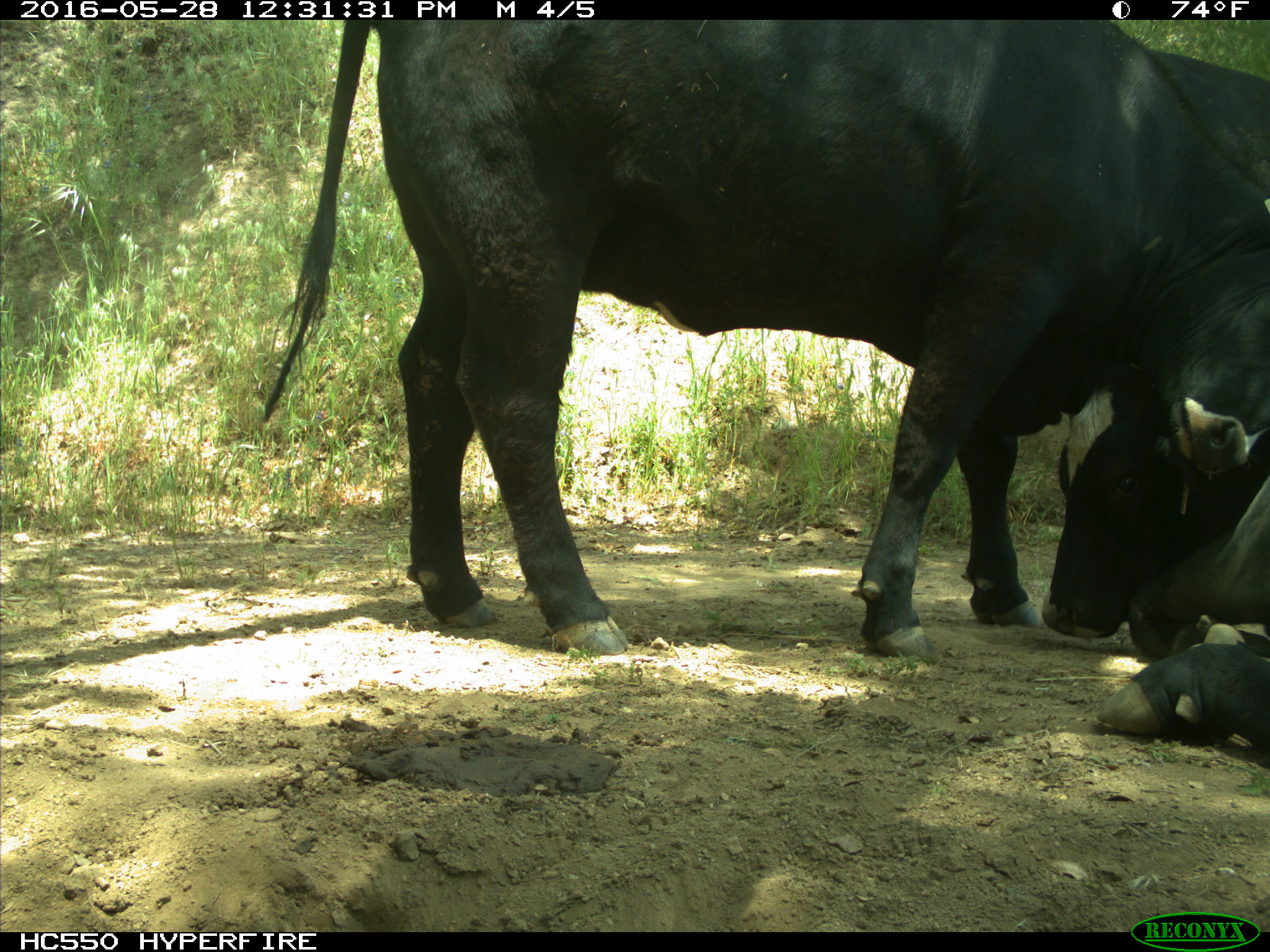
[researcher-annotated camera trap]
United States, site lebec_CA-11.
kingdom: Animalia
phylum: Chordata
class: Mammalia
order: Artiodactyla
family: Bovidae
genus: Bos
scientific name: Bos taurus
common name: domestic cow